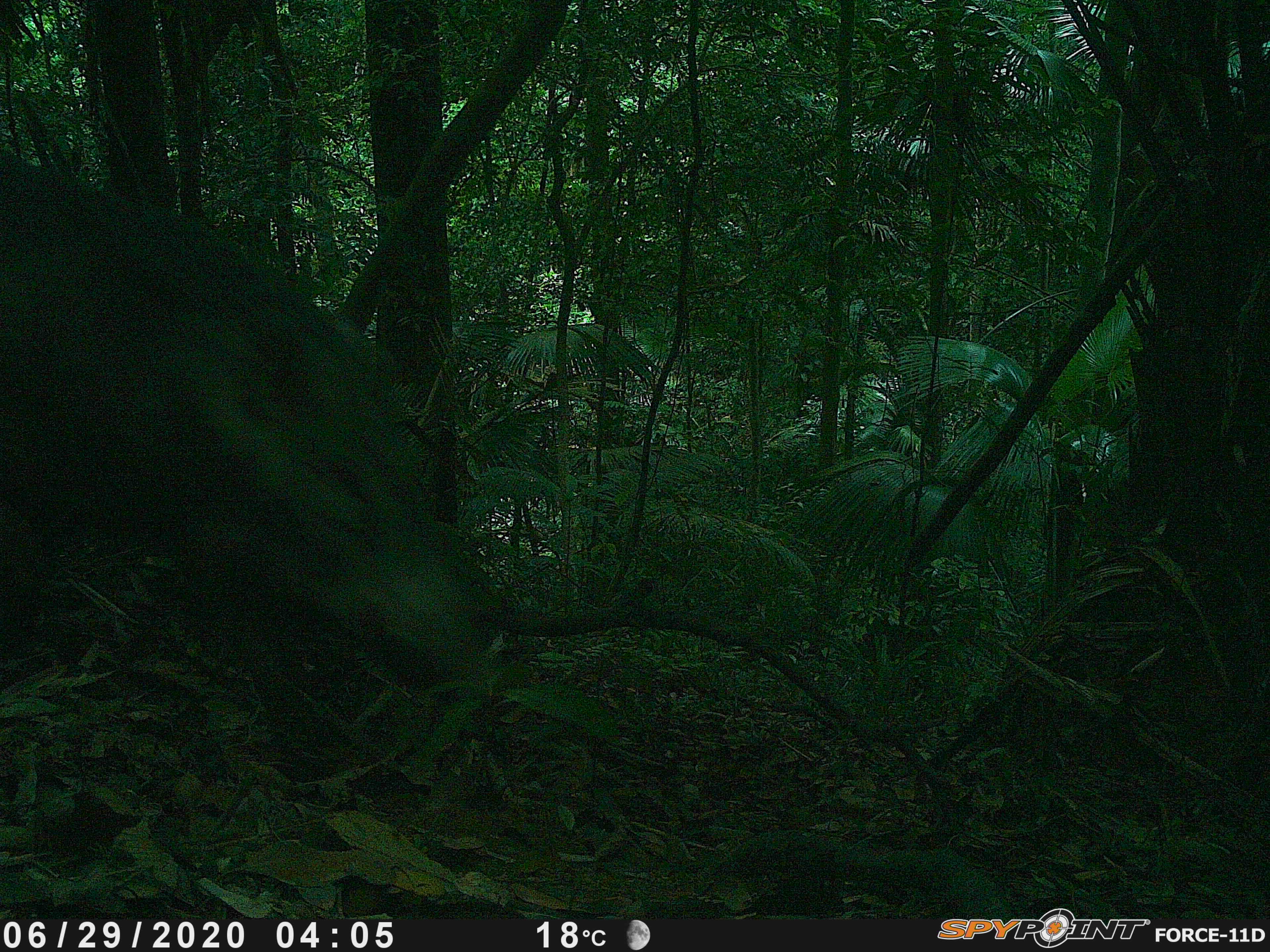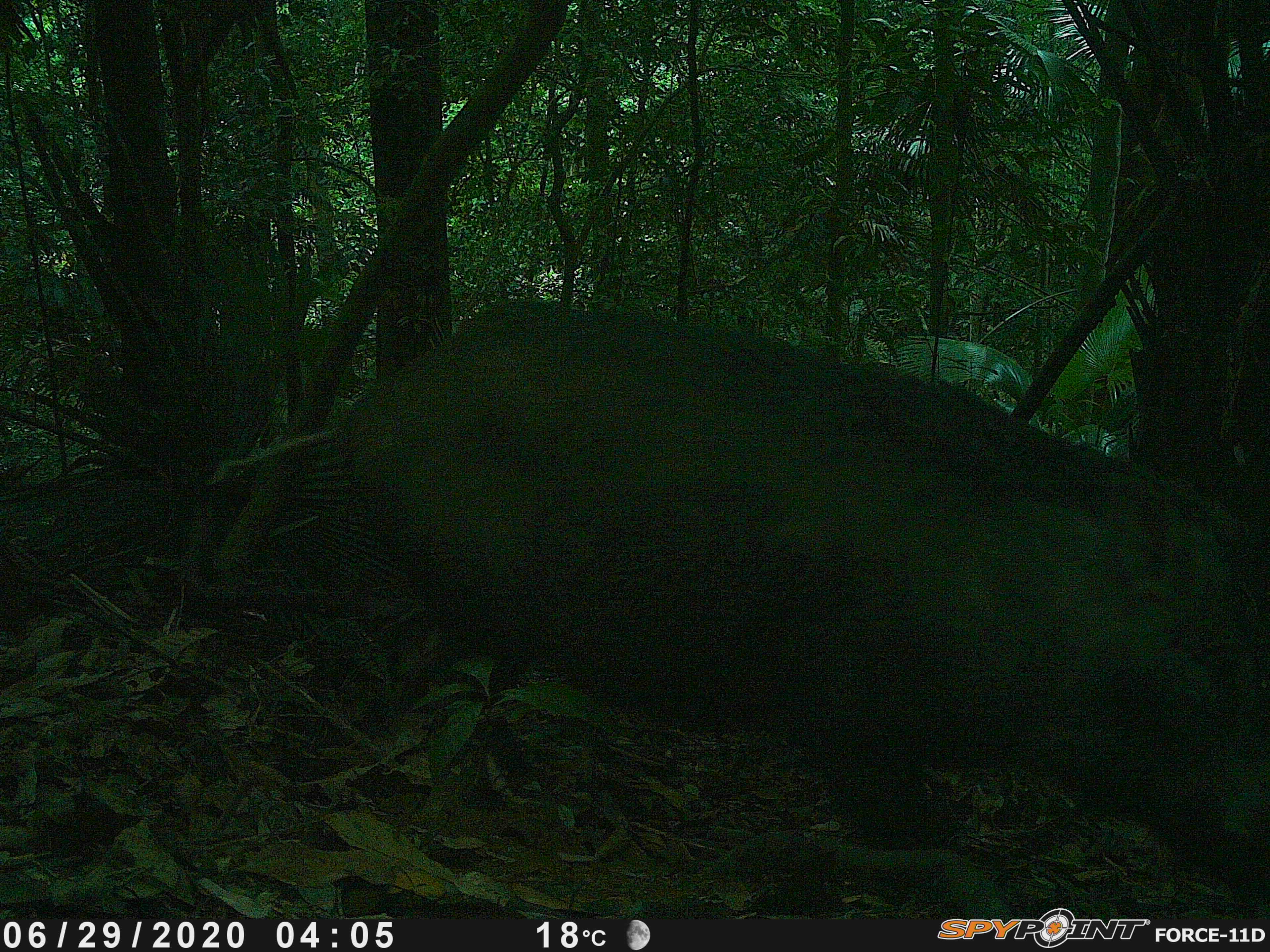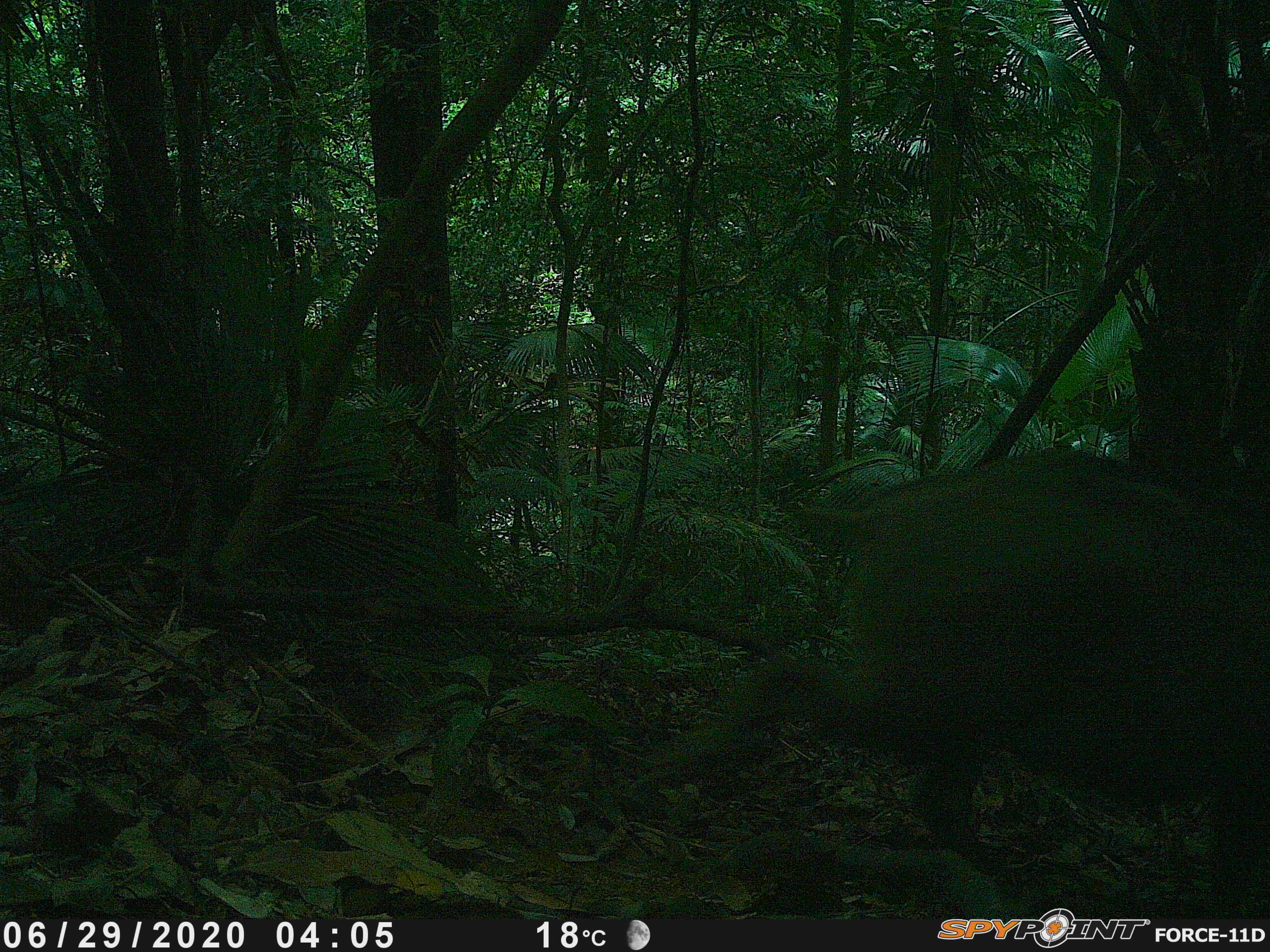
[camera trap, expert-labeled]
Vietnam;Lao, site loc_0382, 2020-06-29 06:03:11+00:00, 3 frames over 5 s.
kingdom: Animalia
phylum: Chordata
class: Mammalia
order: Artiodactyla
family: Suidae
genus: Sus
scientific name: Sus scrofa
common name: eurasian wild pig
Eurasian wild pig (Sus scrofa). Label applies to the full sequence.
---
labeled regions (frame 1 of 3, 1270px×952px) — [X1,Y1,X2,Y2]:
eurasian wild pig: [1,147,499,776]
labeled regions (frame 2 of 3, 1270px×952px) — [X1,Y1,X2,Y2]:
eurasian wild pig: [329,291,1263,916]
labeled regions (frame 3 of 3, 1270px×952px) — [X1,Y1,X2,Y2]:
eurasian wild pig: [643,440,1266,914]